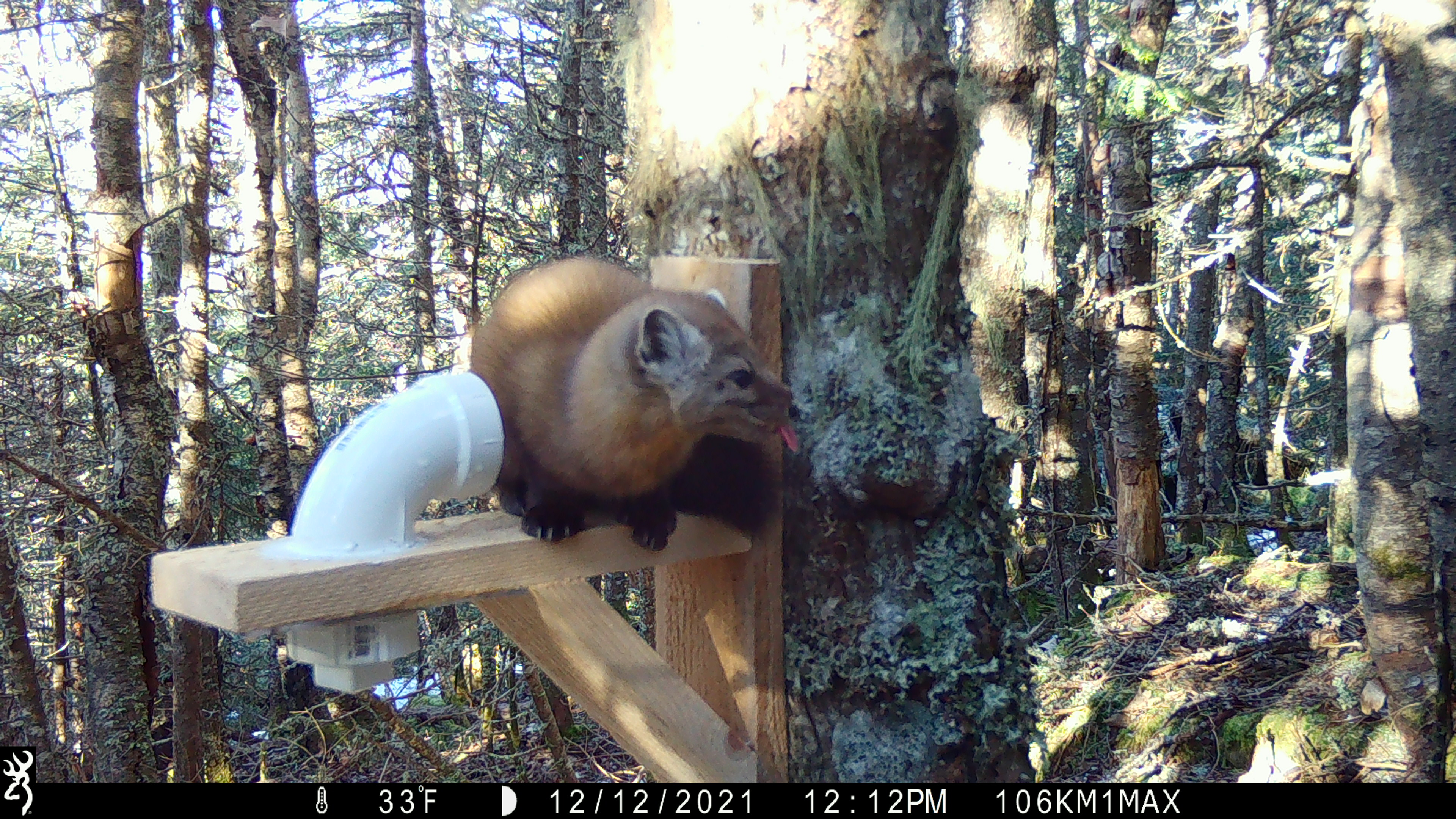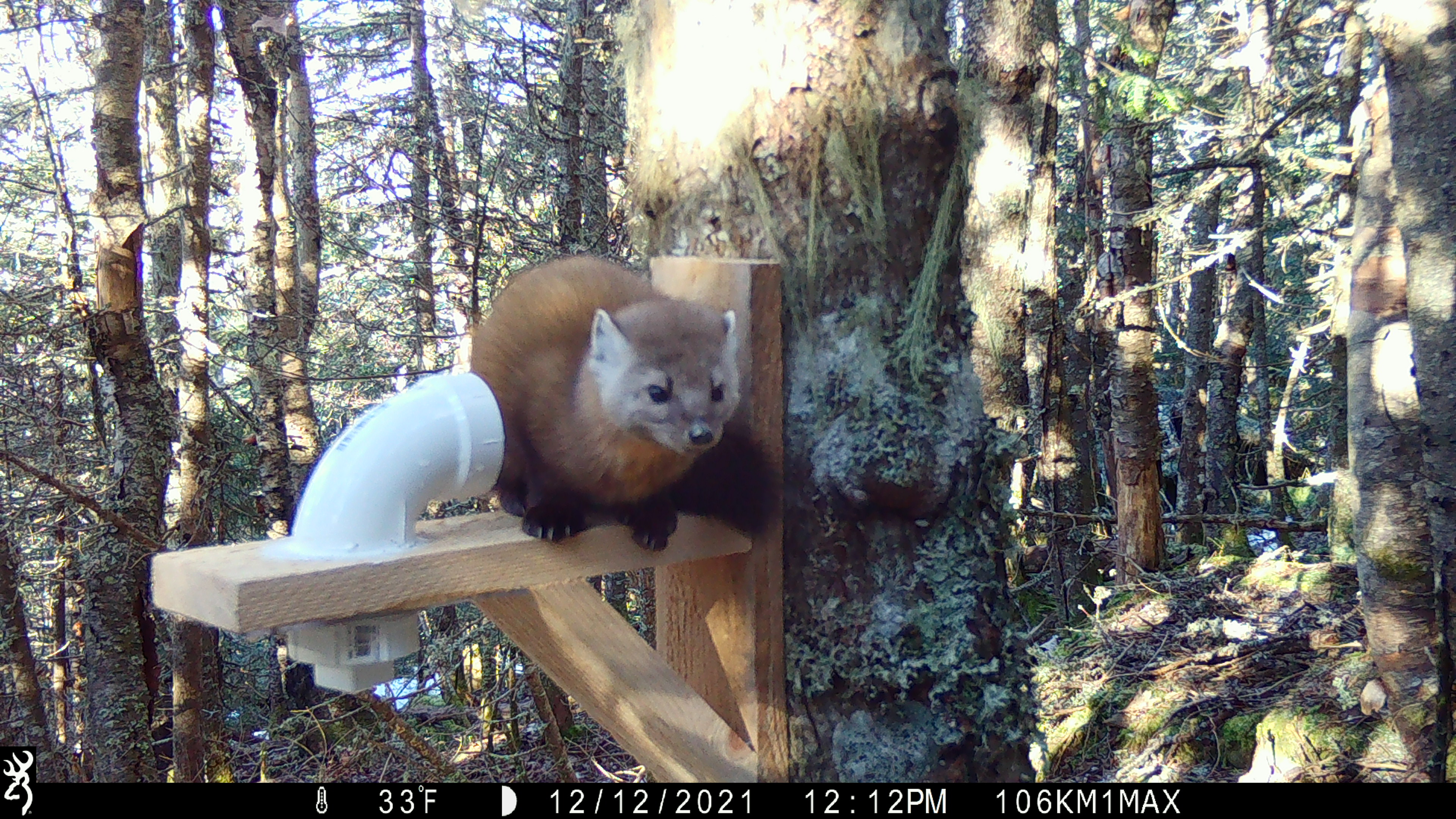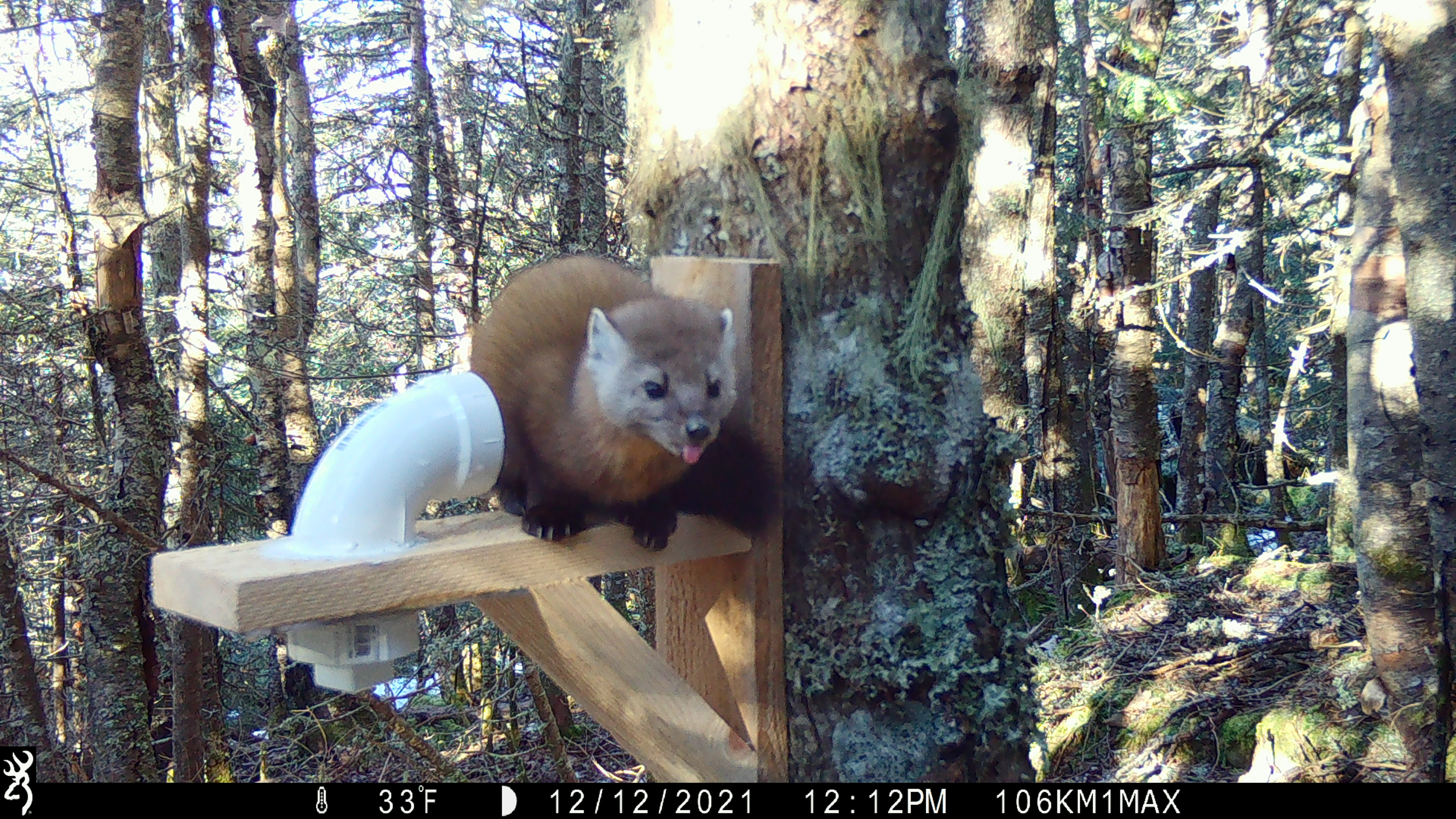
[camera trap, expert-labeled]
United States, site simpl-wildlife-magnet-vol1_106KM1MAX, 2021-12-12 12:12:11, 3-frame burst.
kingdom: Animalia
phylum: Chordata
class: Mammalia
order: Carnivora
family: Mustelidae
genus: Martes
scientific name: Martes americana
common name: american marten